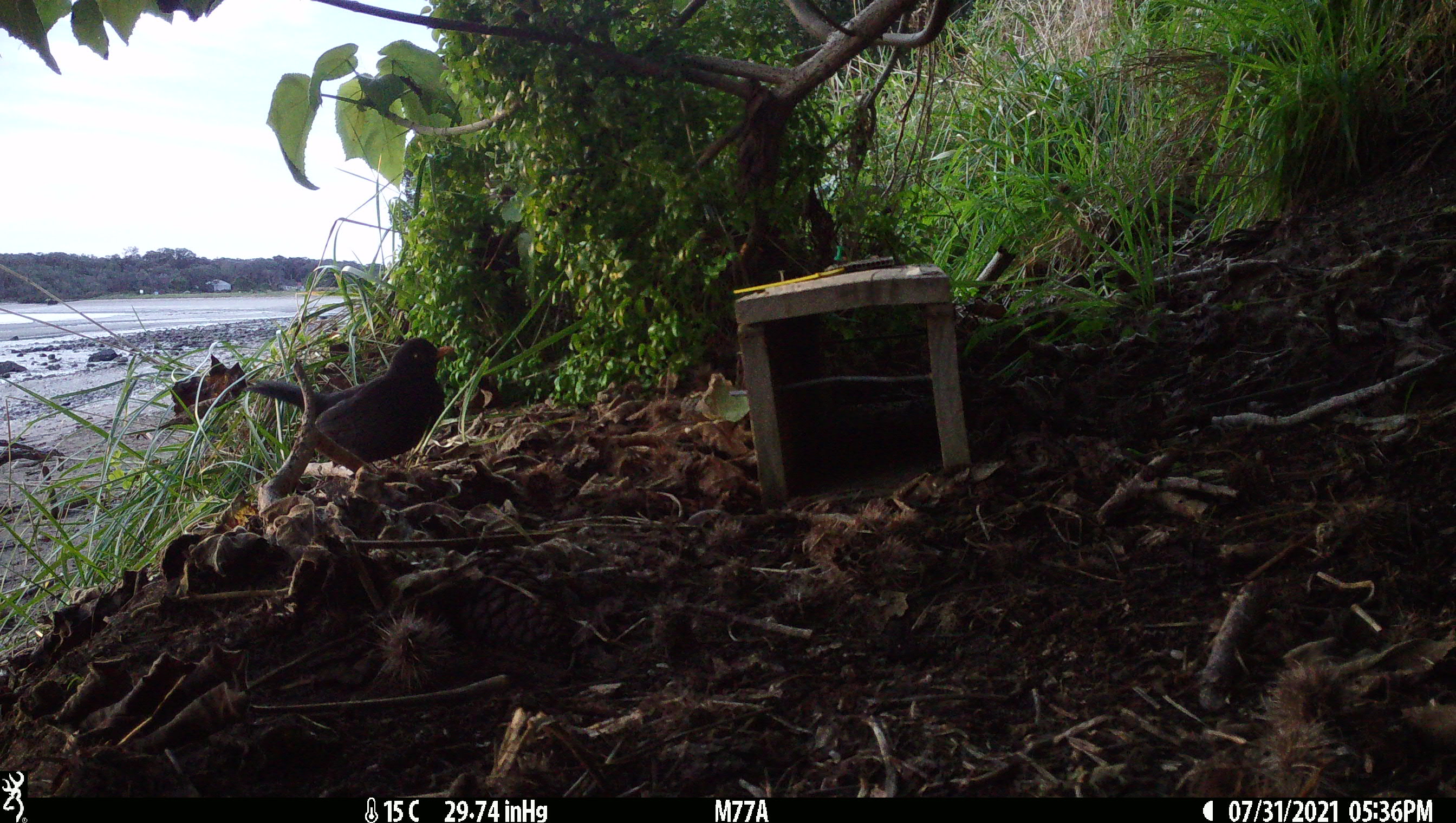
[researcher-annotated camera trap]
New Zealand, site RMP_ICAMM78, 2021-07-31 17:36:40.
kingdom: Animalia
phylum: Chordata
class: Aves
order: Passeriformes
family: Turdidae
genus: Turdus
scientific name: Turdus merula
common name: eurasian blackbird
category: blackbird